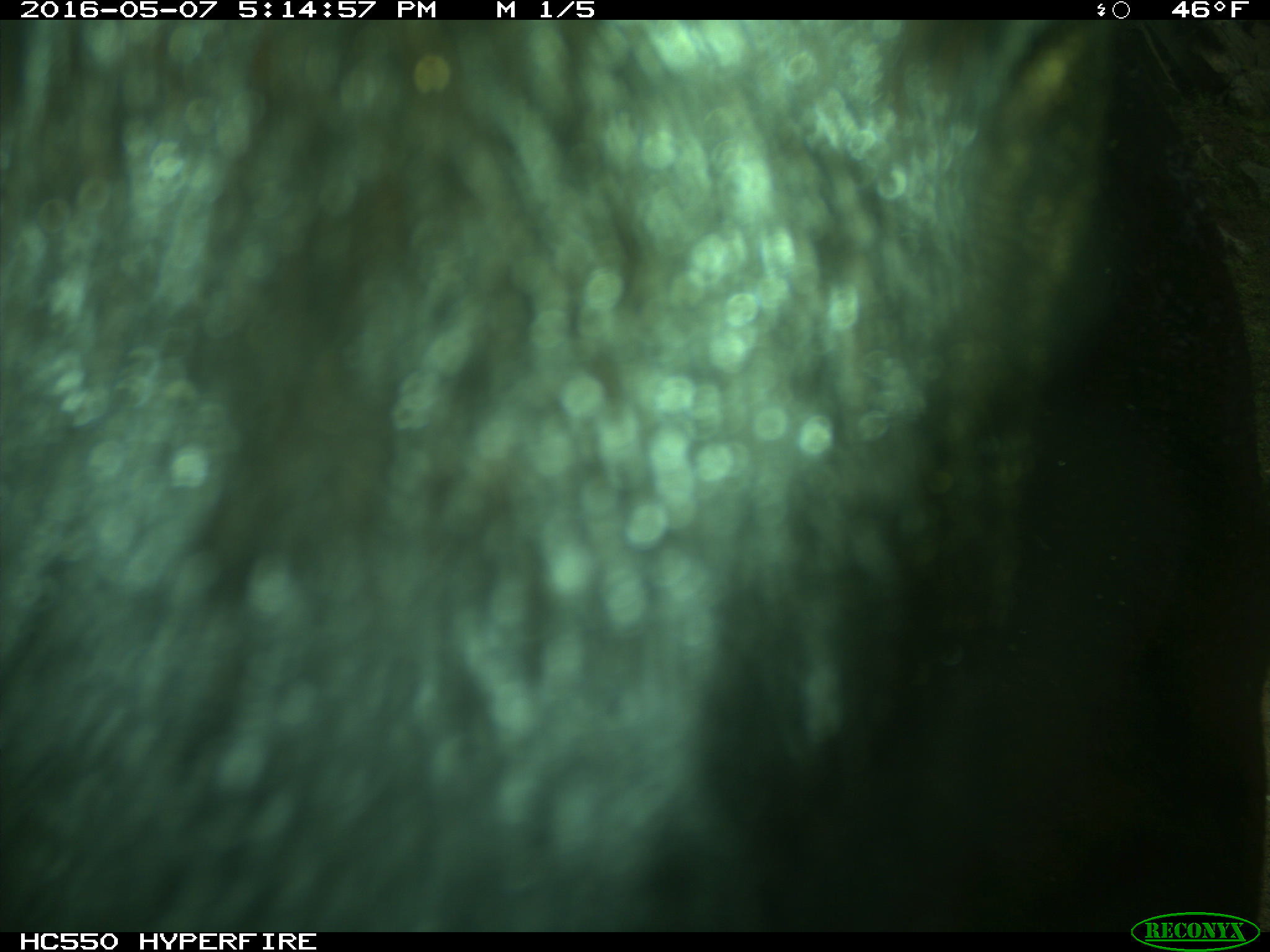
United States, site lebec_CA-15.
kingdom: Animalia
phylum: Chordata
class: Mammalia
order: Artiodactyla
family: Bovidae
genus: Bos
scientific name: Bos taurus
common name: domestic cow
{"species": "Bos taurus (domestic cow)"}